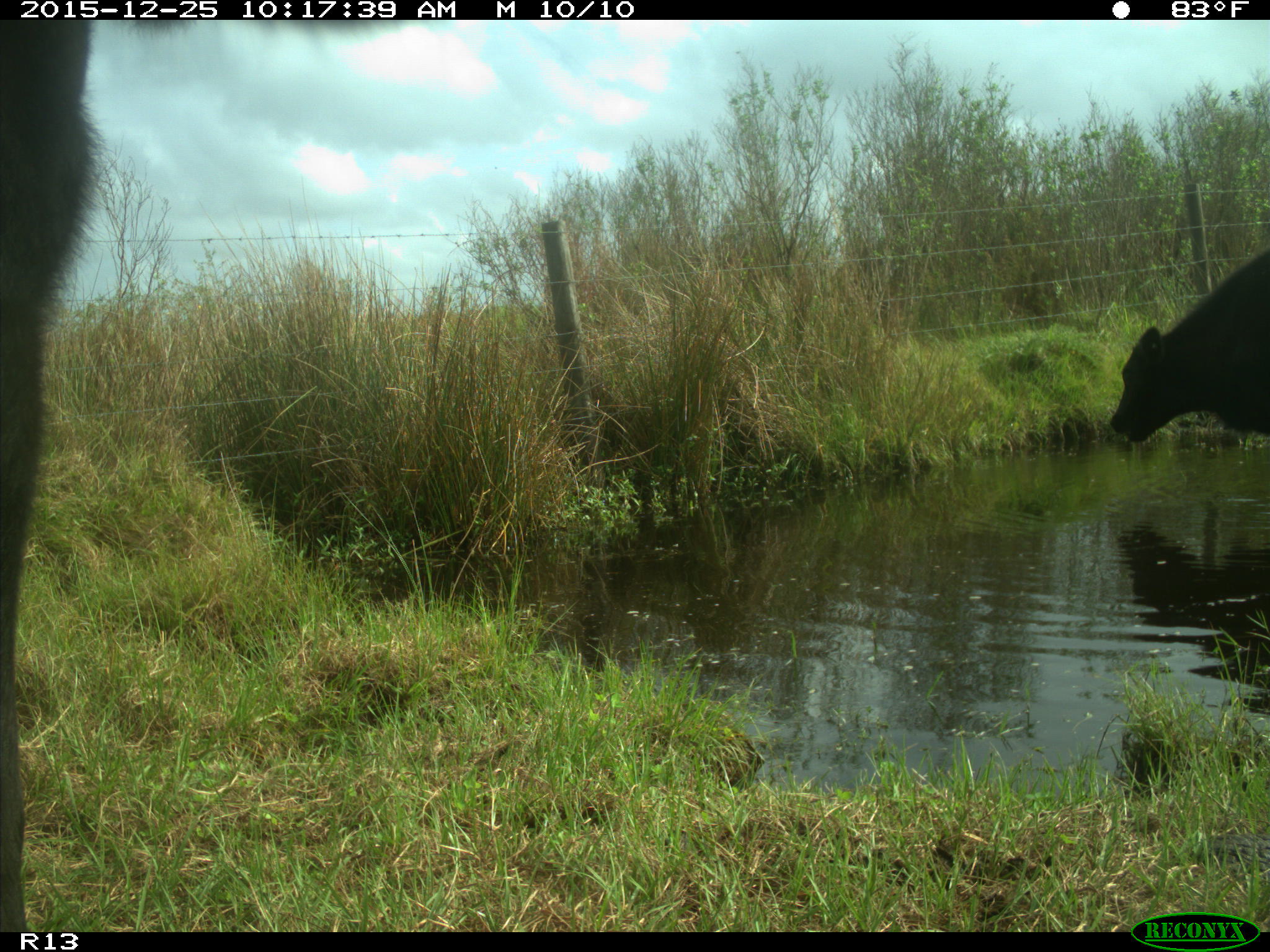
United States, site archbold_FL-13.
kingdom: Animalia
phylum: Chordata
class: Mammalia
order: Artiodactyla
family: Bovidae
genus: Bos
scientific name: Bos taurus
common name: domestic cow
Bos taurus (domestic cow).